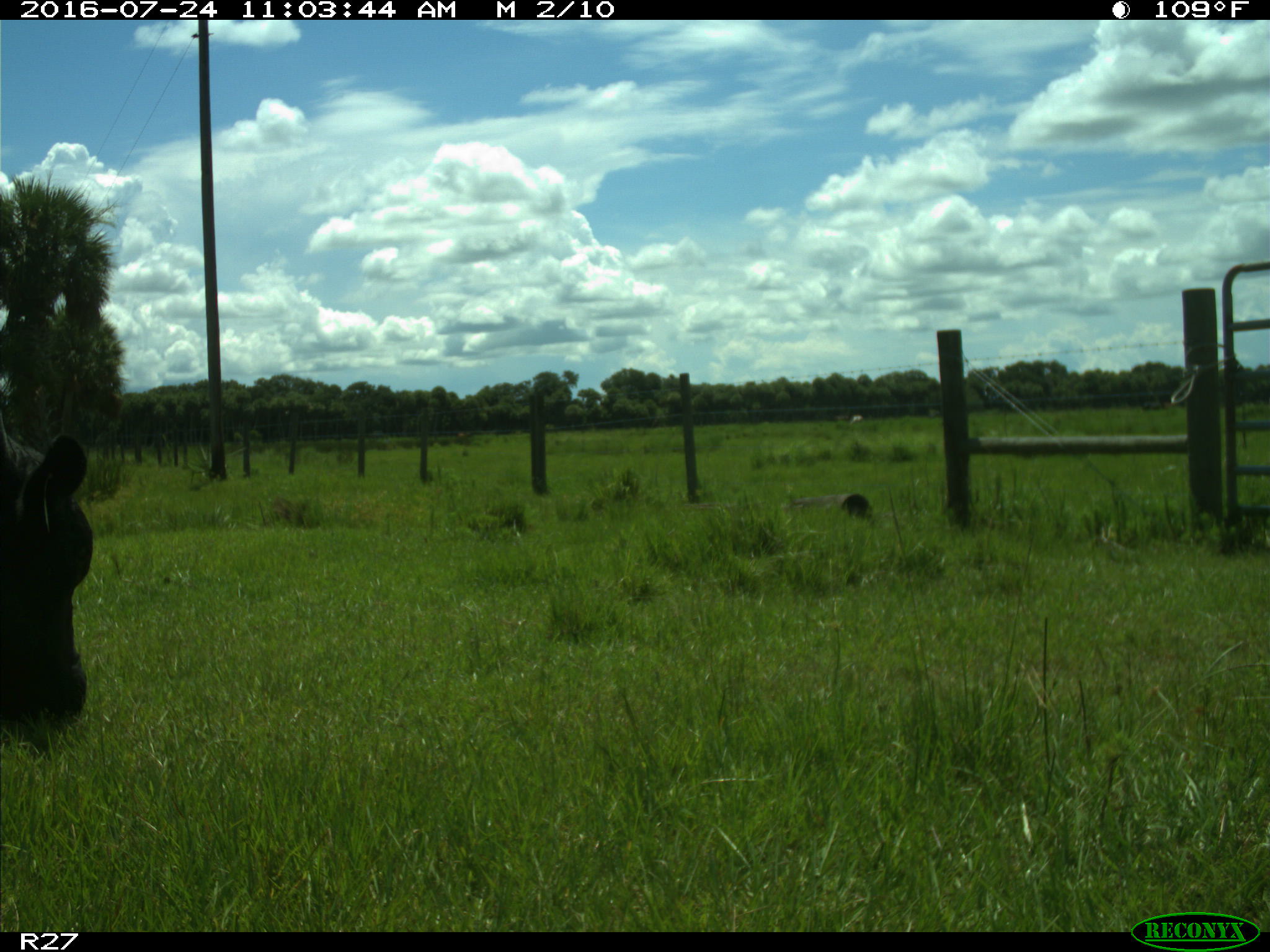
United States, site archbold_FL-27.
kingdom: Animalia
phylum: Chordata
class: Mammalia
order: Artiodactyla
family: Bovidae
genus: Bos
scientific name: Bos taurus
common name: domestic cow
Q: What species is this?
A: Bos taurus (domestic cow).